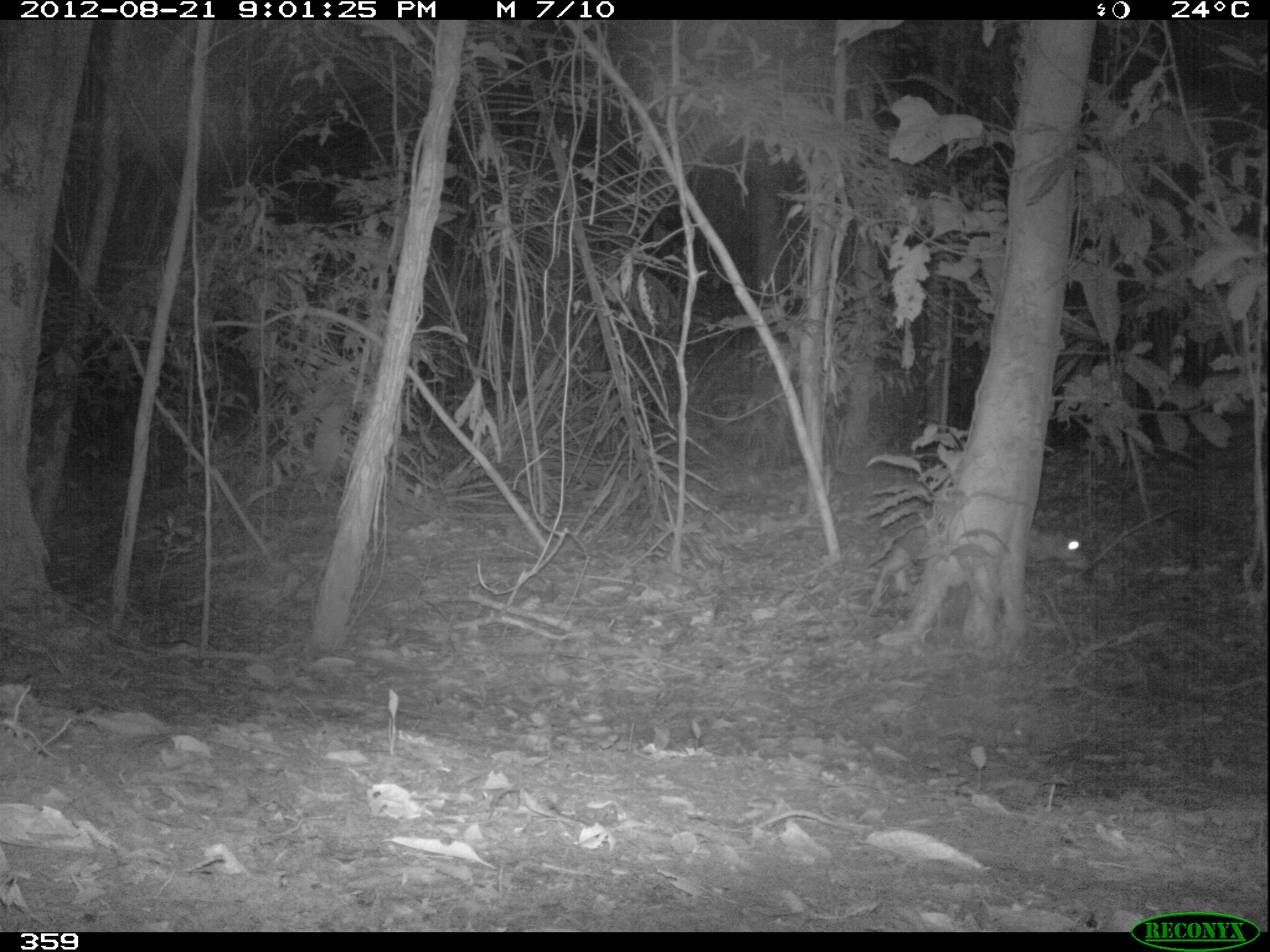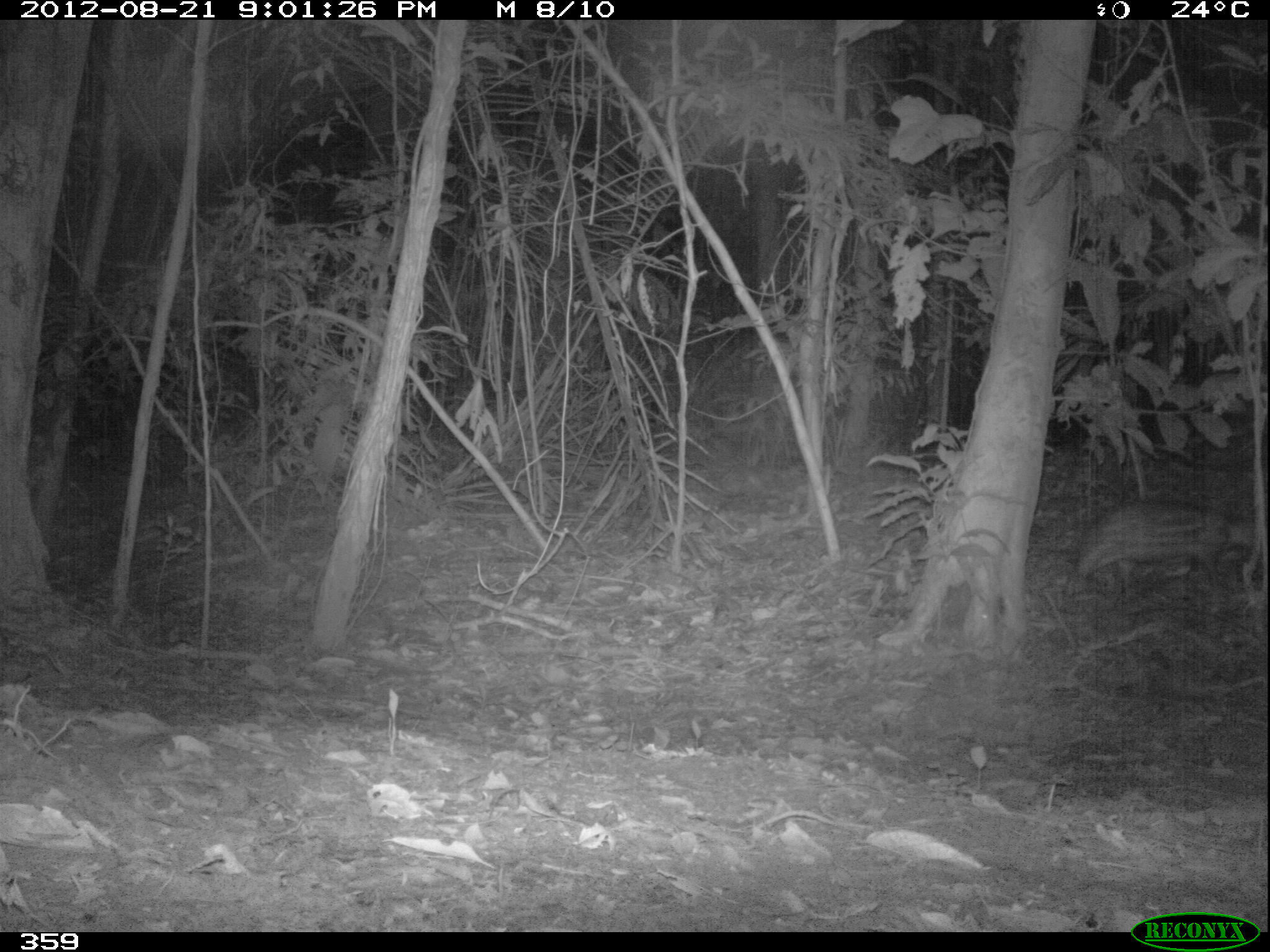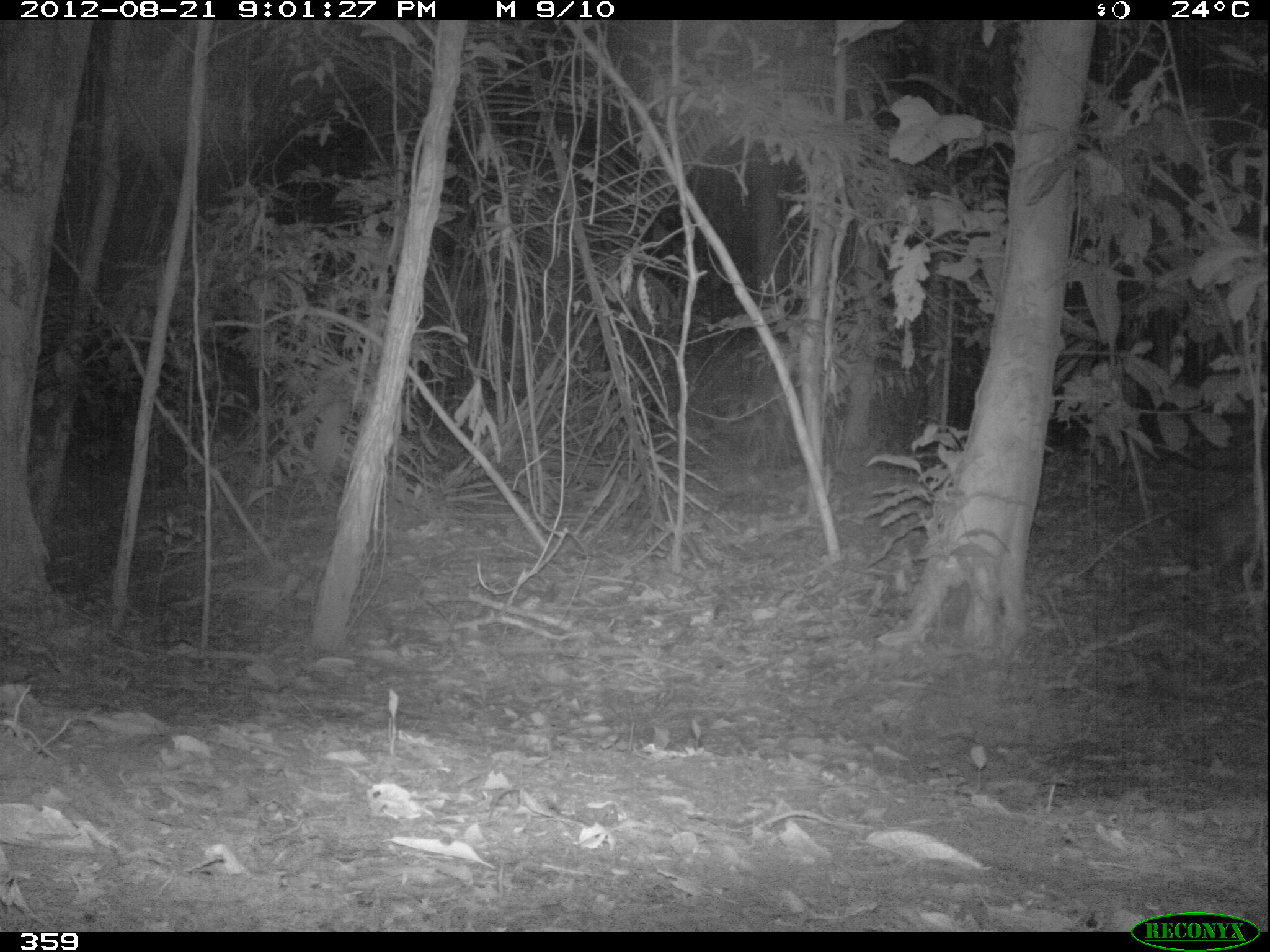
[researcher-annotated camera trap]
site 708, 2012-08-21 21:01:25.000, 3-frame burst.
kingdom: Animalia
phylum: Chordata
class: Mammalia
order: Rodentia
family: Cuniculidae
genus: Cuniculus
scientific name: Cuniculus paca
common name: spotted paca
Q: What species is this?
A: Cuniculus paca (spotted paca).